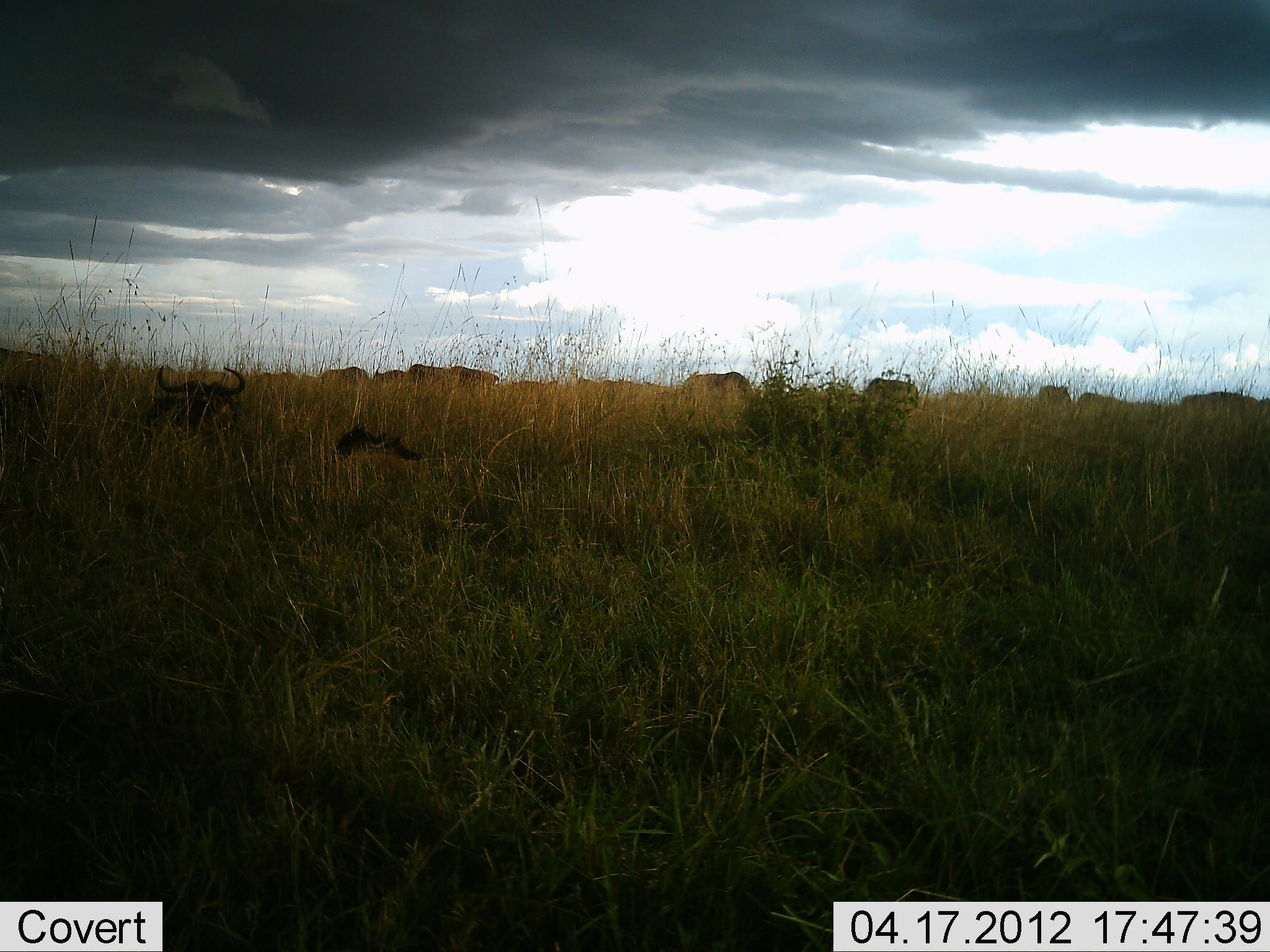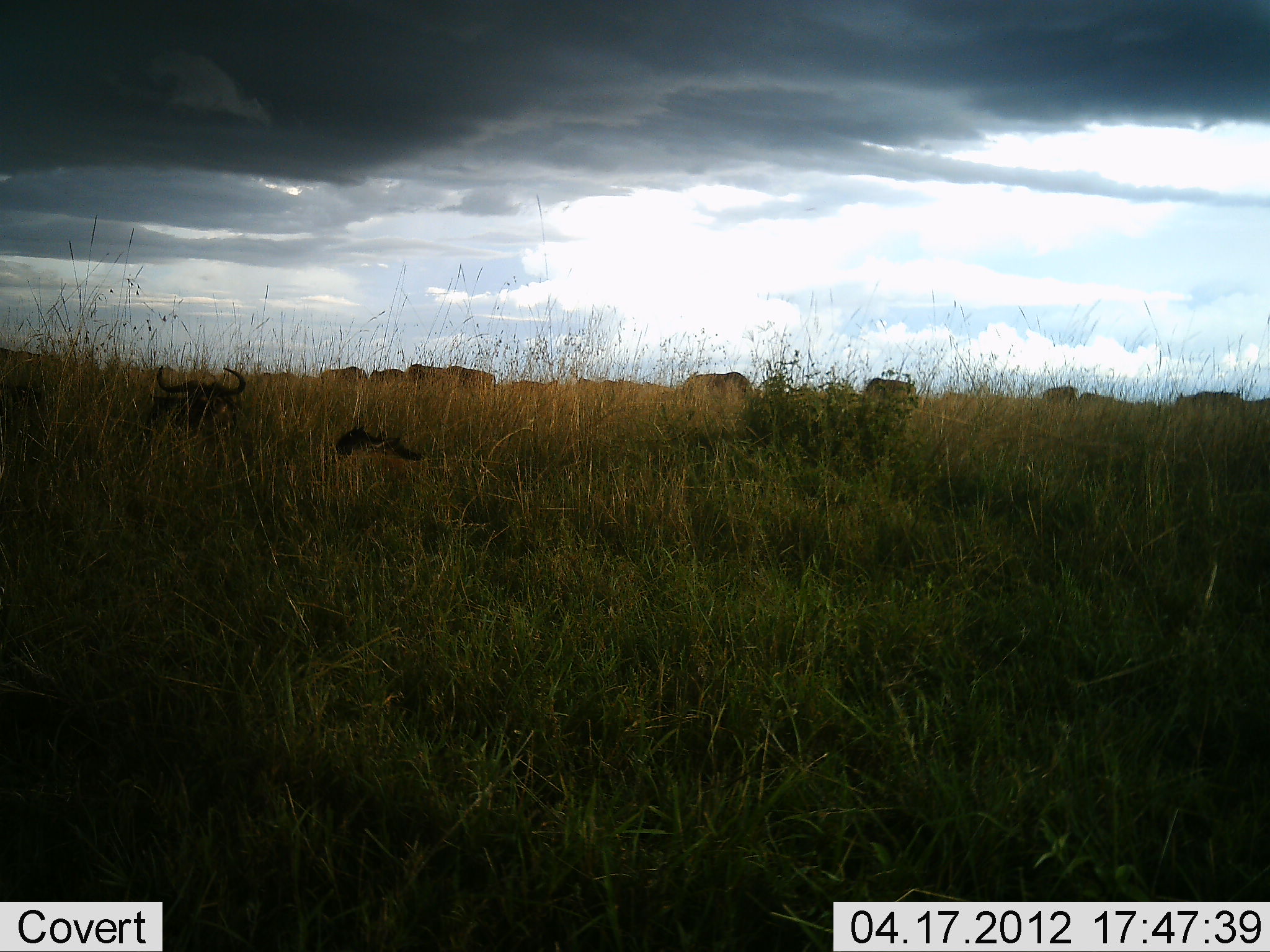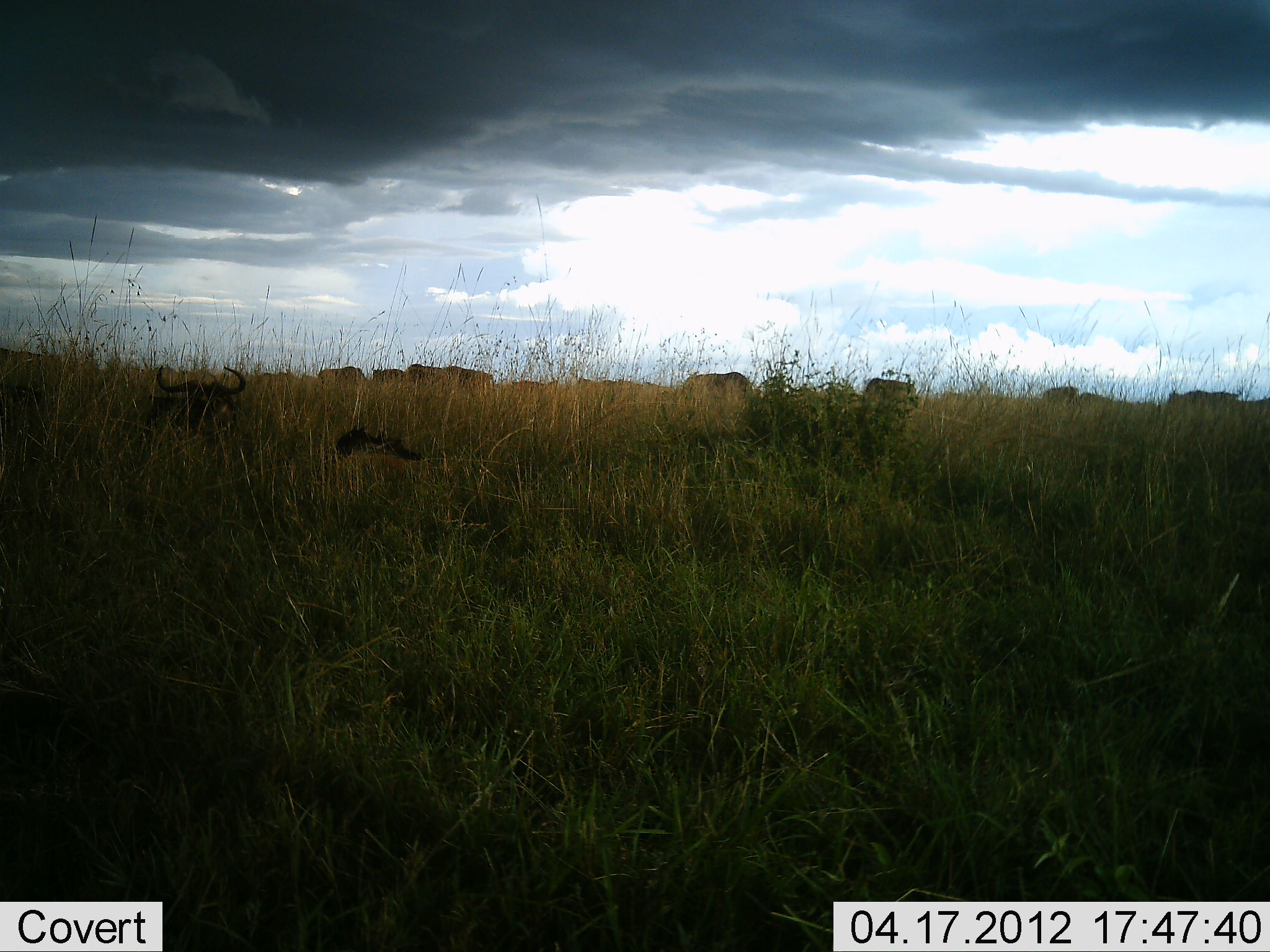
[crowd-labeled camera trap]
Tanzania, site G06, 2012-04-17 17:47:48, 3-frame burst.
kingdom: Animalia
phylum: Chordata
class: Mammalia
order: Artiodactyla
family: Bovidae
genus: Connochaetes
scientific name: Connochaetes taurinus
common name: blue wildebeest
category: wildebeest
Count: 11-50.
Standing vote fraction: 43%.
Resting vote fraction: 86%.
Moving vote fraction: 29%.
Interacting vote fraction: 0%.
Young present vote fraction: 10%.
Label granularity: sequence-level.